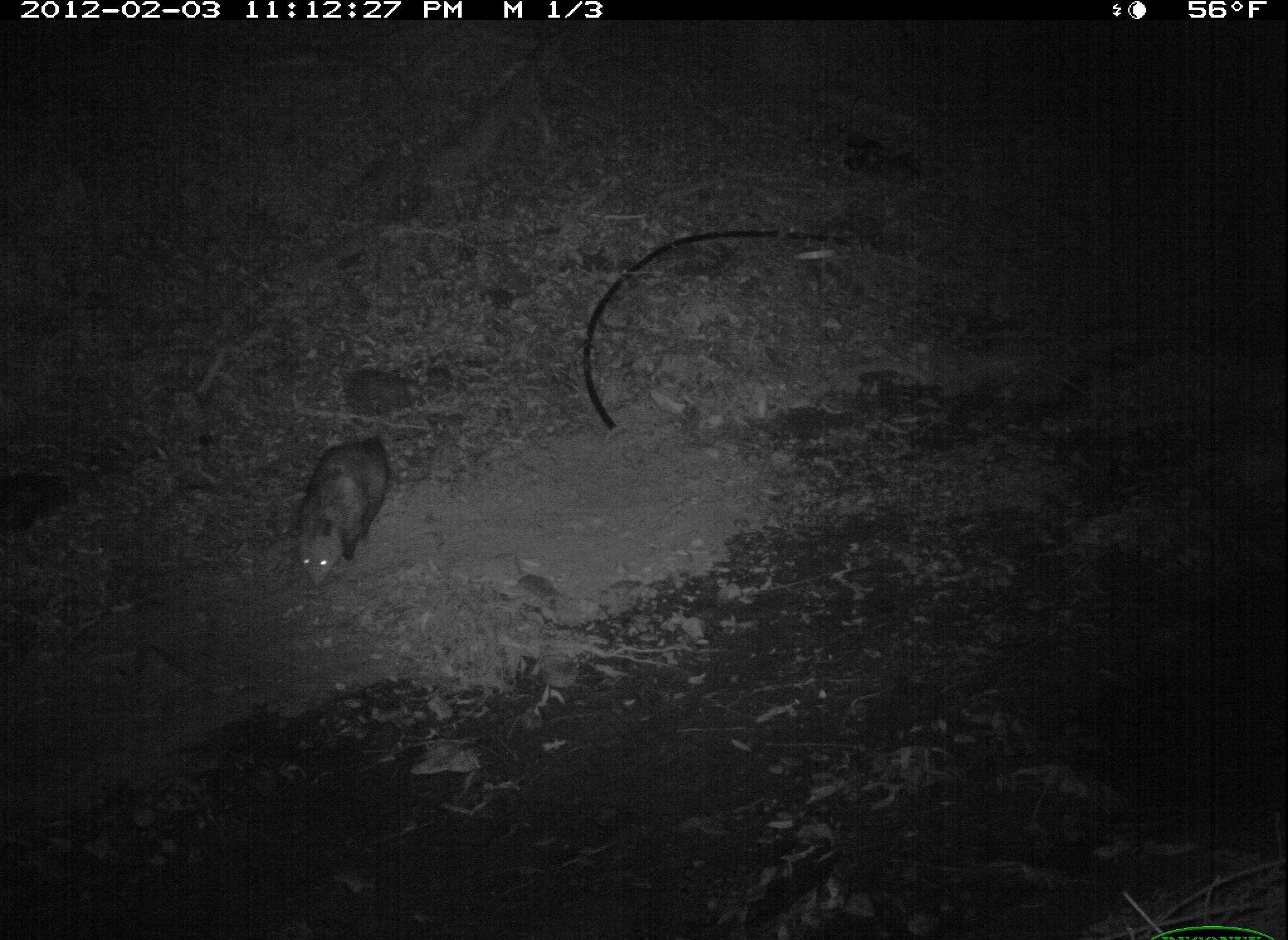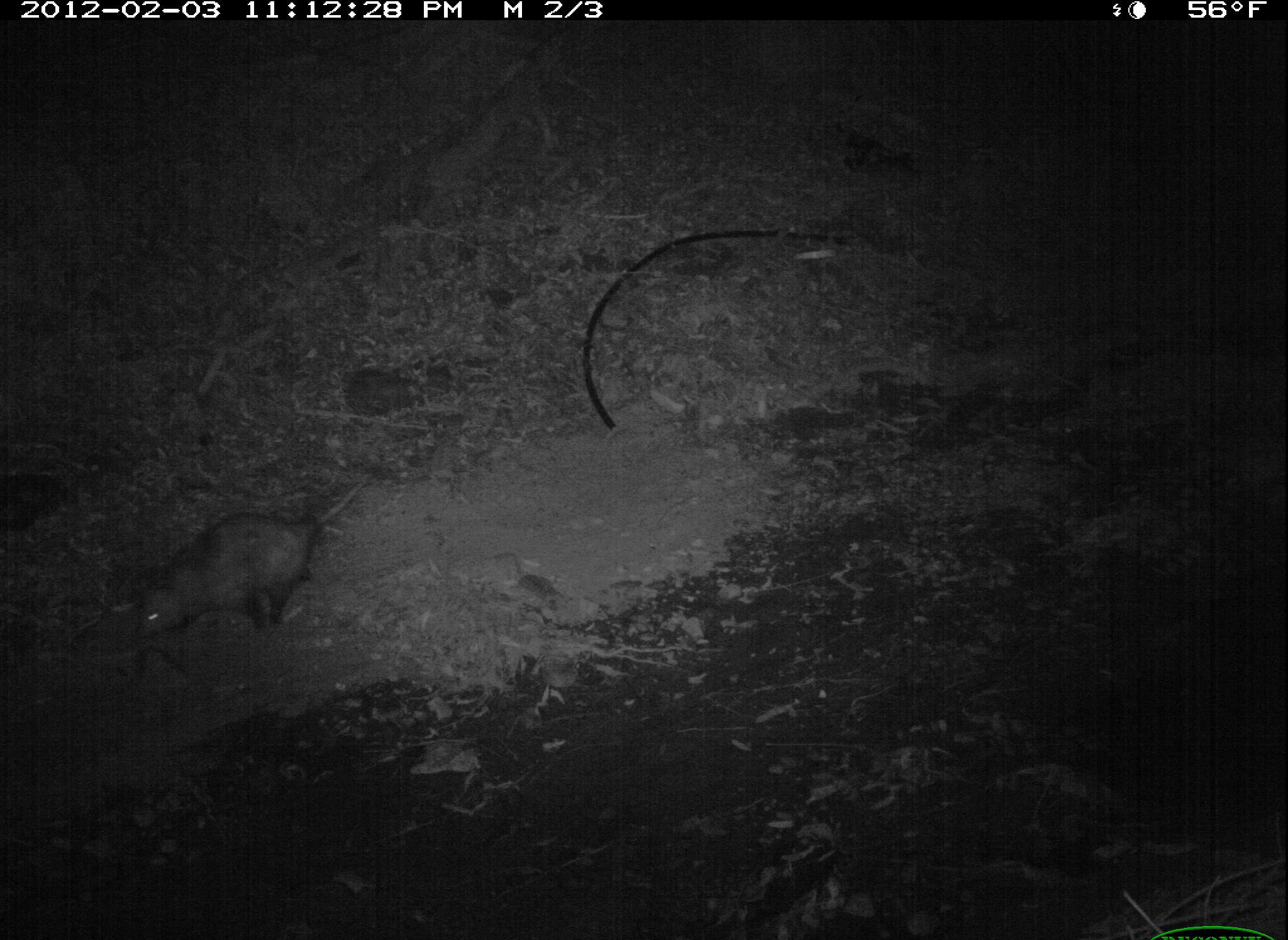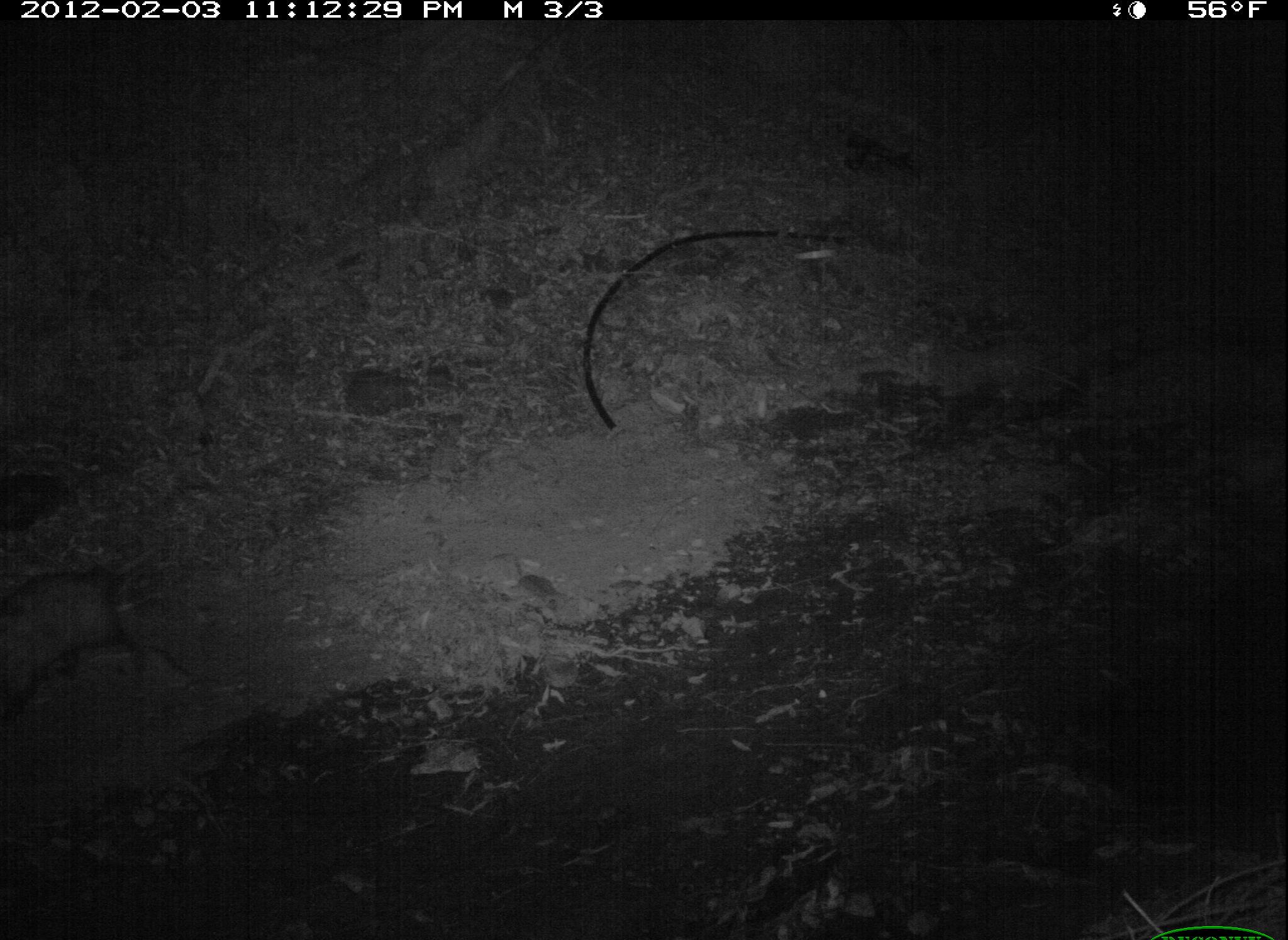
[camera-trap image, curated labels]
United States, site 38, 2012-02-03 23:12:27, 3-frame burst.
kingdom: Animalia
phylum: Chordata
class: Mammalia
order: Didelphimorphia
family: Didelphidae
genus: Didelphis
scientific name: Didelphis virginiana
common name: virginia opossum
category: opossum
Opossum (virginia opossum) (Didelphis virginiana).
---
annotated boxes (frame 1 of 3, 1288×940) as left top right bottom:
opossum: 277 398 407 622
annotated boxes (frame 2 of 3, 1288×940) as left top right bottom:
opossum: 111 461 351 704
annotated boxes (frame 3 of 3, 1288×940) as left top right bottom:
opossum: 2 535 180 751